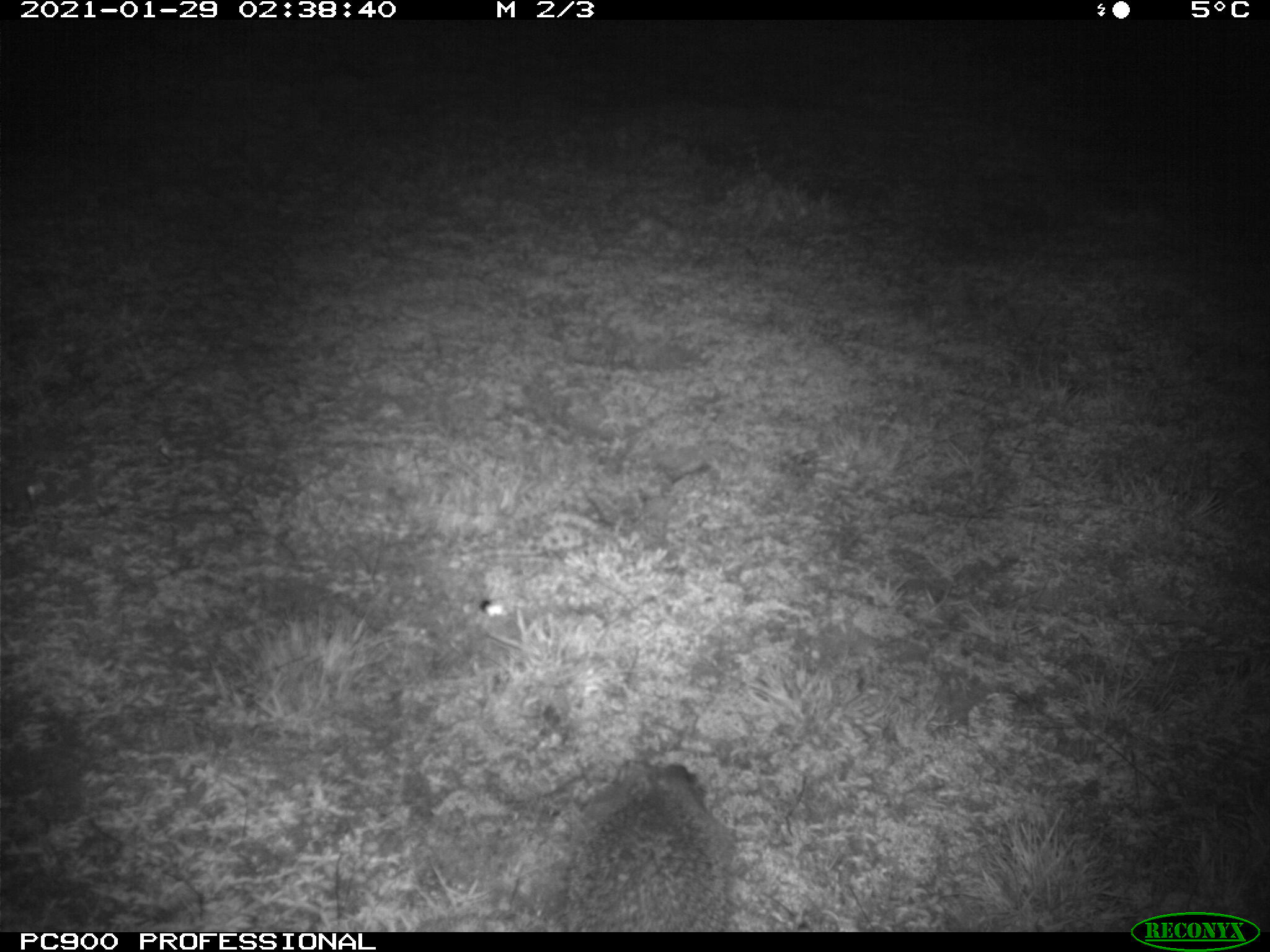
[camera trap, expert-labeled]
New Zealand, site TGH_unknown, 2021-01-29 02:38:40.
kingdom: Animalia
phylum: Chordata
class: Mammalia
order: Eulipotyphla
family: Erinaceidae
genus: Erinaceus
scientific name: Erinaceus europaeus europaeus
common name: european hedgehog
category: hedgehog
Hedgehog (european hedgehog) (Erinaceus europaeus europaeus).